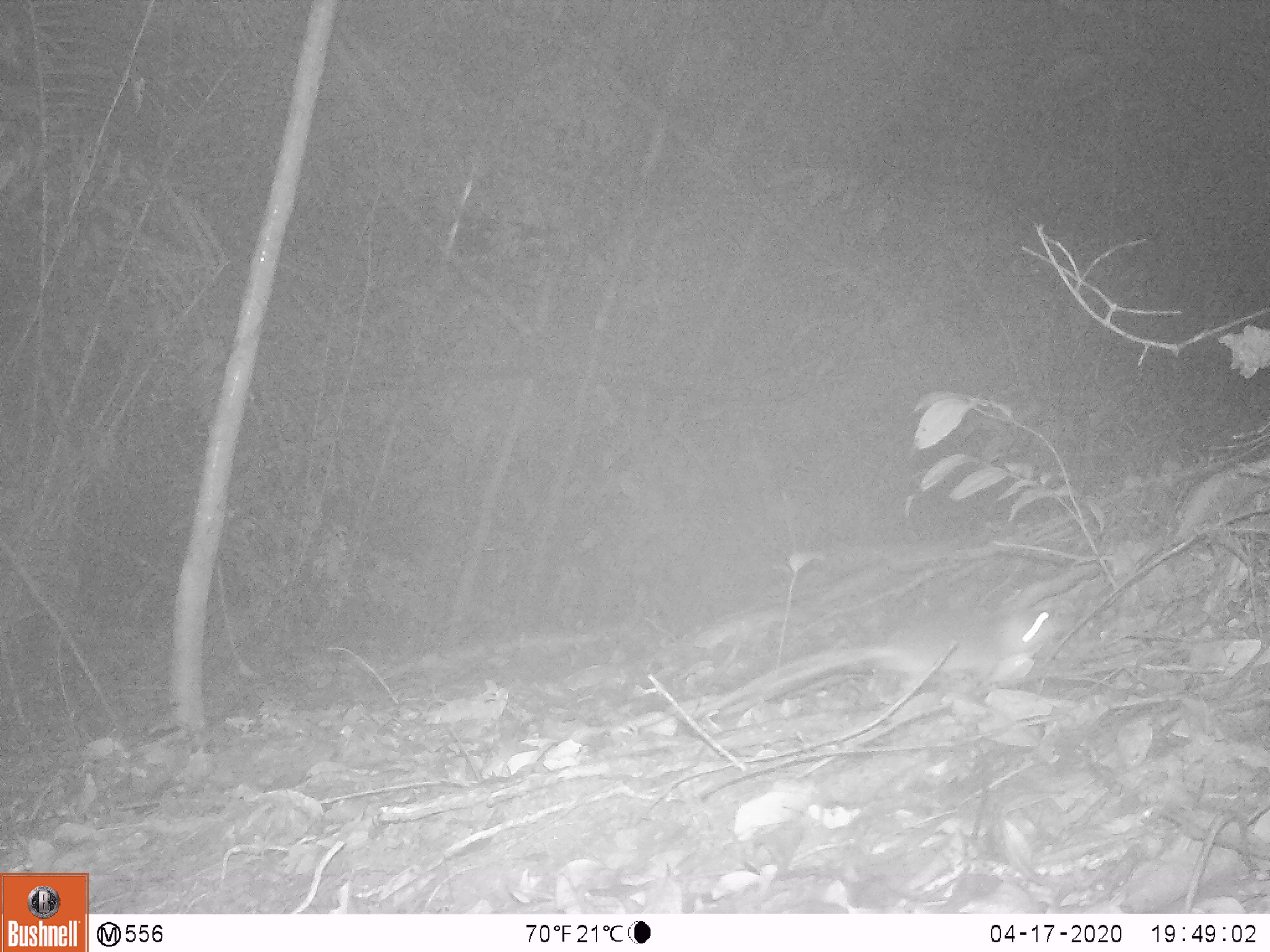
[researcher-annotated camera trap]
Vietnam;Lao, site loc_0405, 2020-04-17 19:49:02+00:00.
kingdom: Animalia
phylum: Chordata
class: Mammalia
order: Rodentia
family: Muridae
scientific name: Muridae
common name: old-world mice and rats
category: unidentified murid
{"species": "unidentified murid (old-world mice and rats) (Muridae)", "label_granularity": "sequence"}